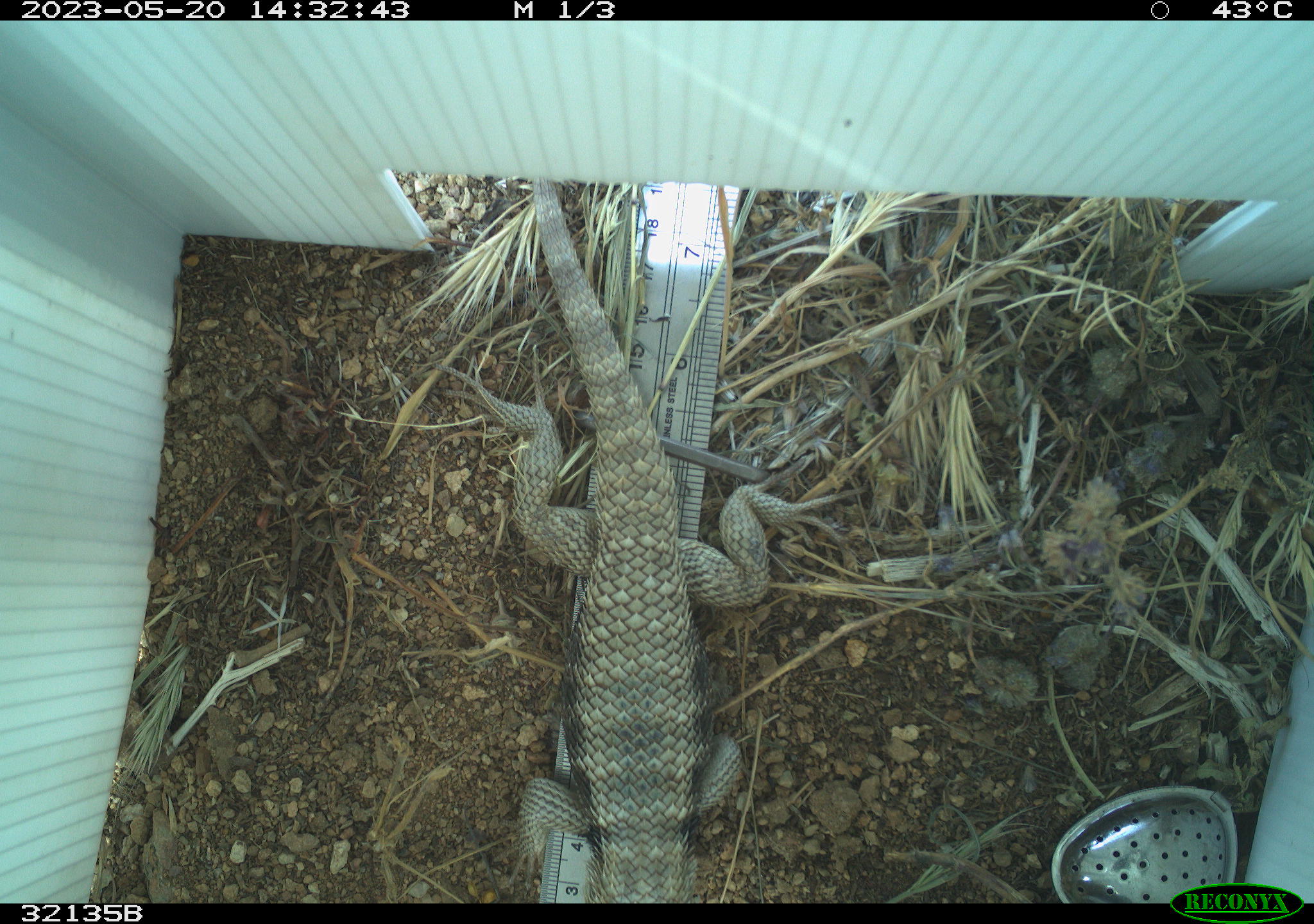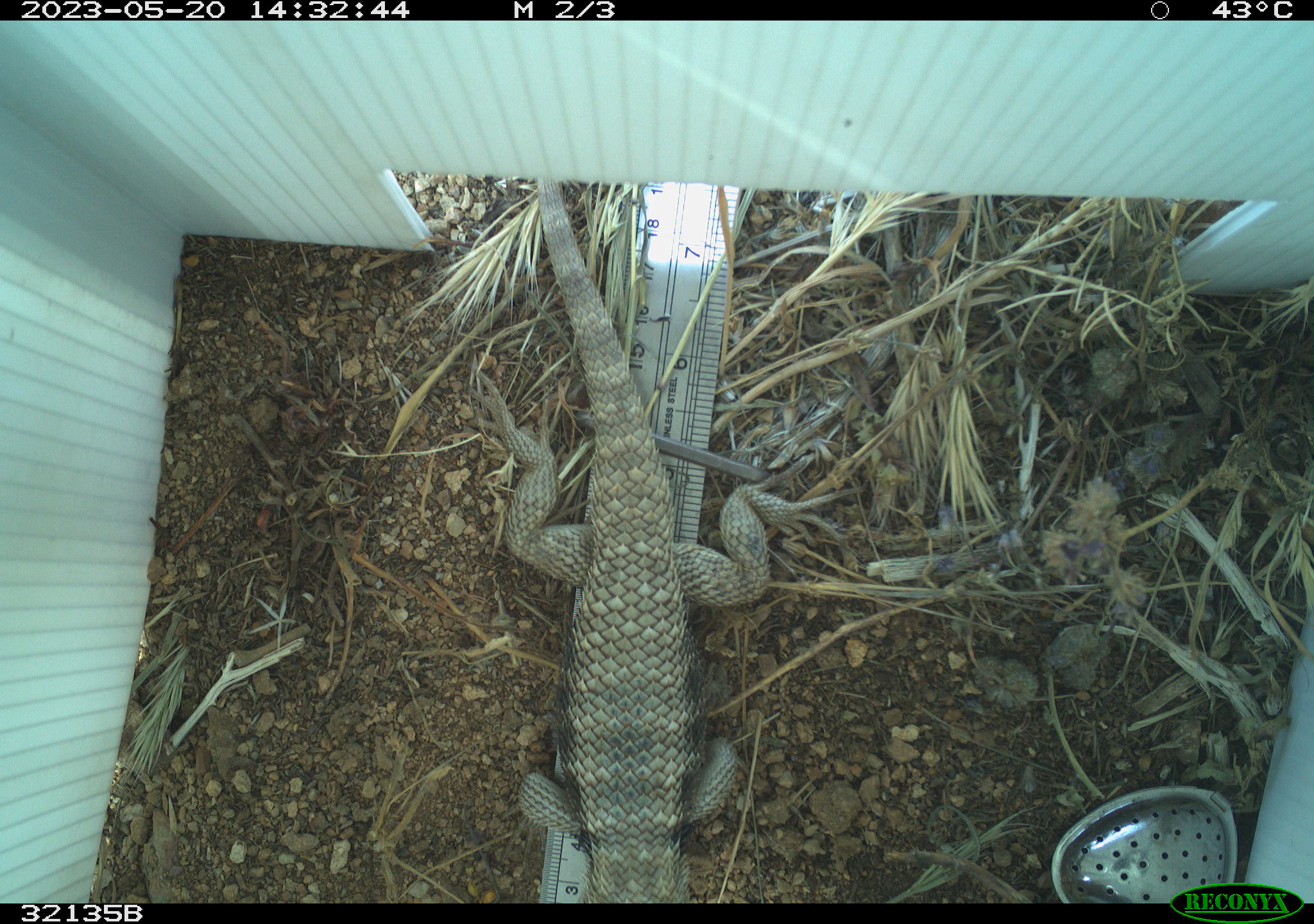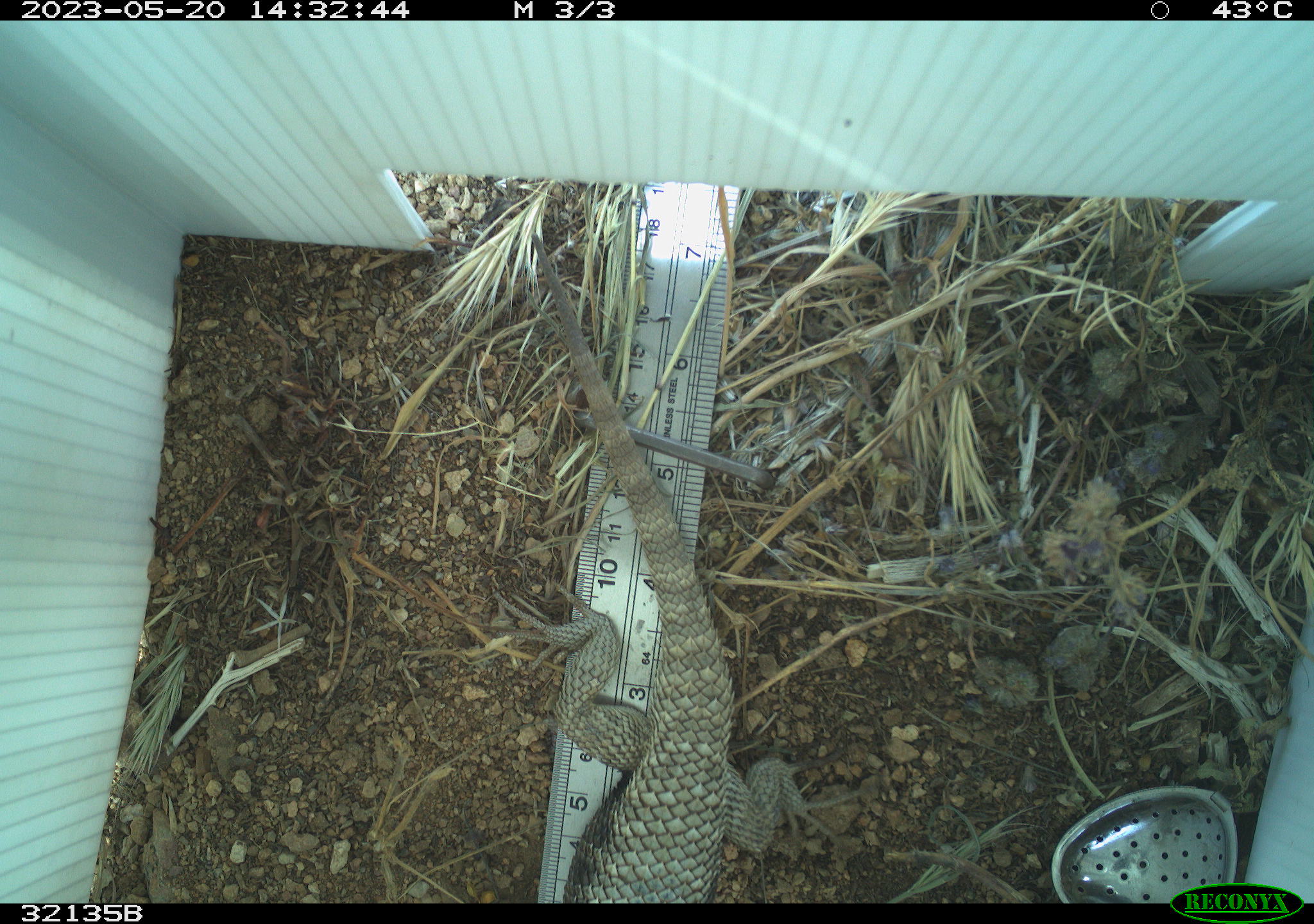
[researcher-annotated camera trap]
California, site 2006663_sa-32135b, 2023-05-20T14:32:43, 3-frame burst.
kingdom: Animalia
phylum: Chordata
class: Reptilia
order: Squamata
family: Phrynosomatidae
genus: Sceloporus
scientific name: Sceloporus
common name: spiny lizards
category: sceloporus species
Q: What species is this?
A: Sceloporus species (spiny lizards) (Sceloporus).